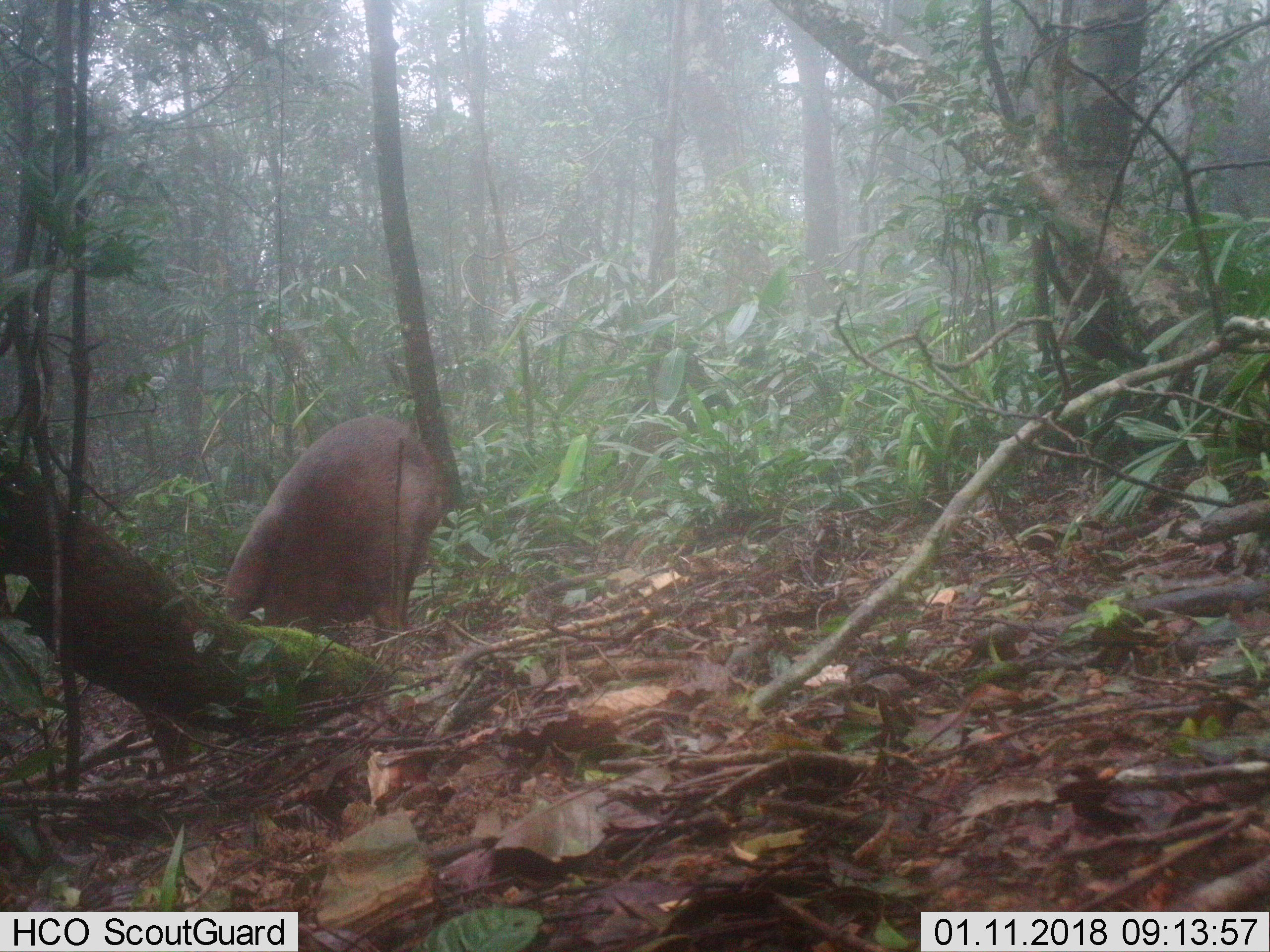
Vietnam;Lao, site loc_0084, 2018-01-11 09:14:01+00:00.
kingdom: Animalia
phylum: Chordata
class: Mammalia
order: Artiodactyla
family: Cervidae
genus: Muntiacus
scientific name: Muntiacus rooseveltorum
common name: roosevelt's muntjac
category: roosevelts muntjac group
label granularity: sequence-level